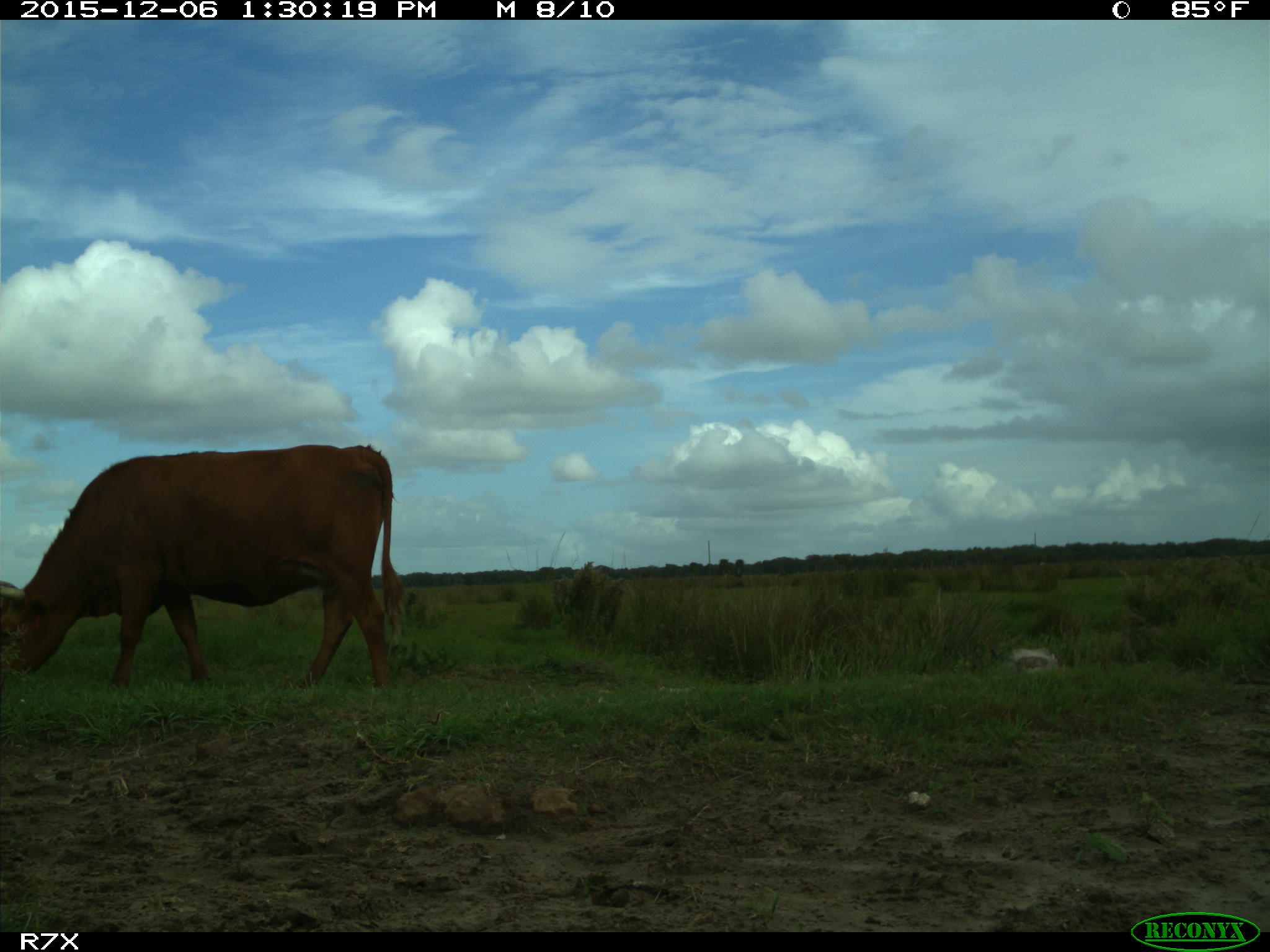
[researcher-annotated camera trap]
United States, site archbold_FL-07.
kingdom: Animalia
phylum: Chordata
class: Mammalia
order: Artiodactyla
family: Bovidae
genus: Bos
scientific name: Bos taurus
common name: domestic cow